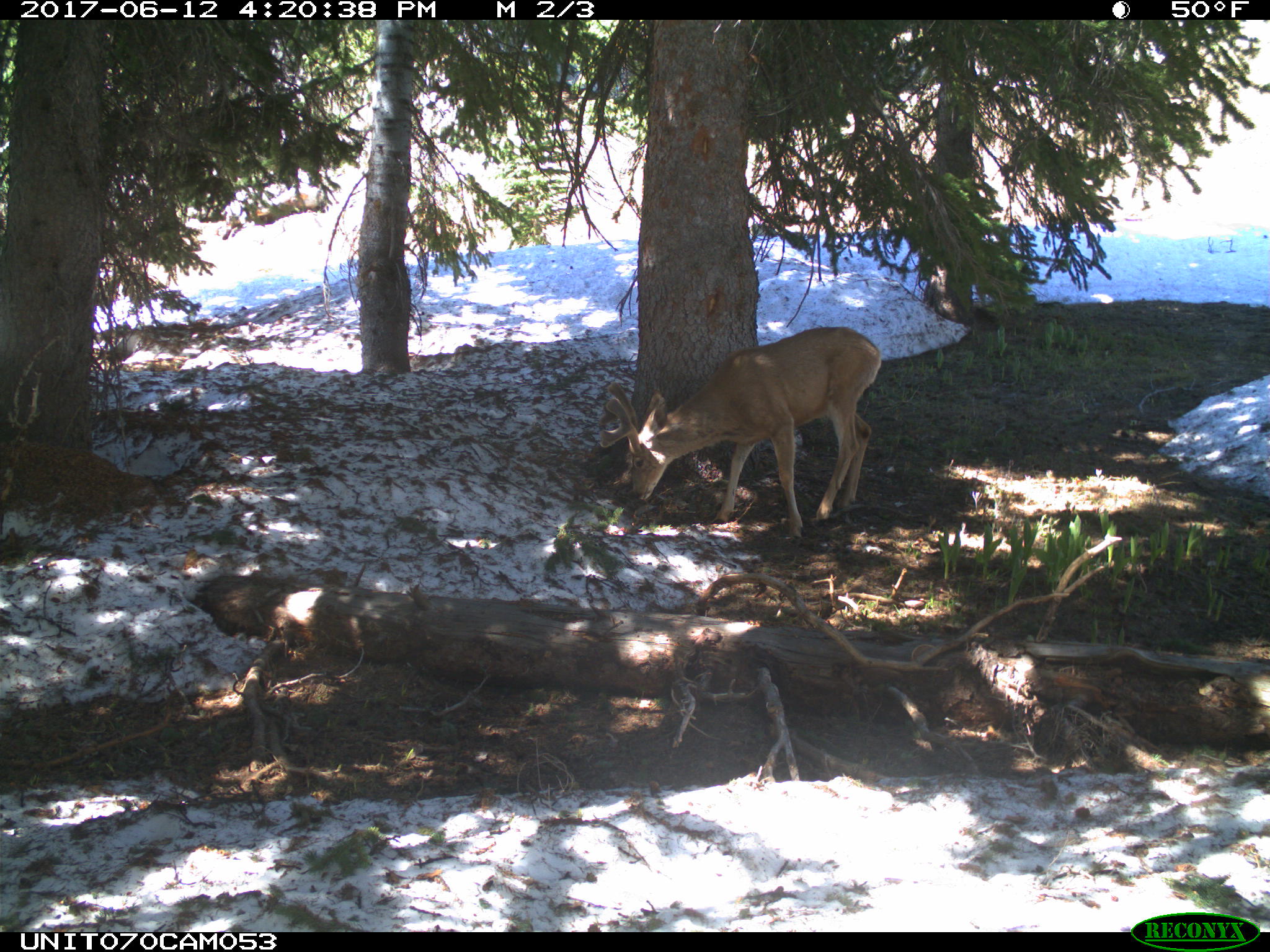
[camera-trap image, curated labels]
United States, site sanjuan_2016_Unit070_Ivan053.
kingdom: Animalia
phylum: Chordata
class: Mammalia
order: Artiodactyla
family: Cervidae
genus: Odocoileus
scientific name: Odocoileus hemionus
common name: mule deer